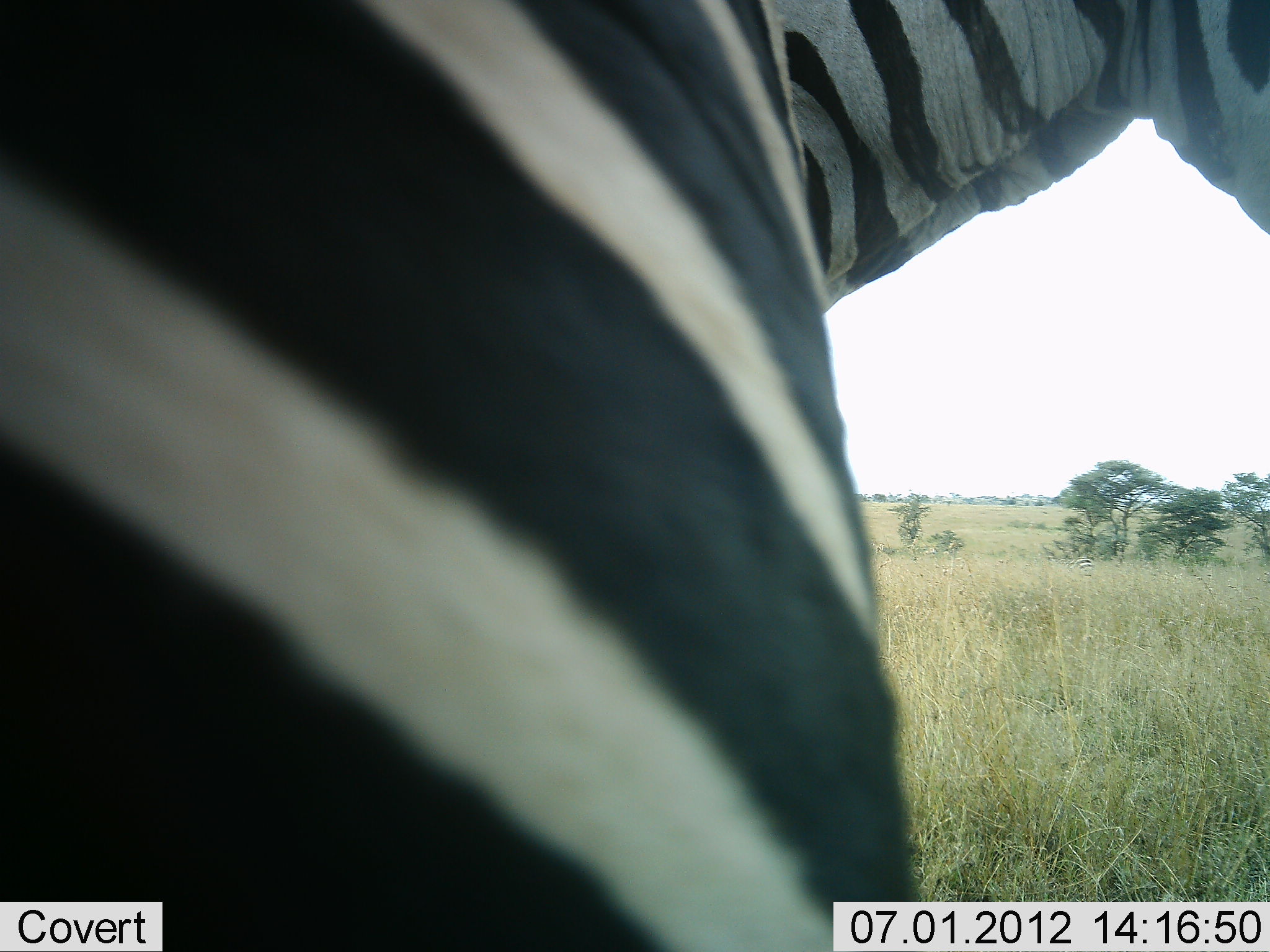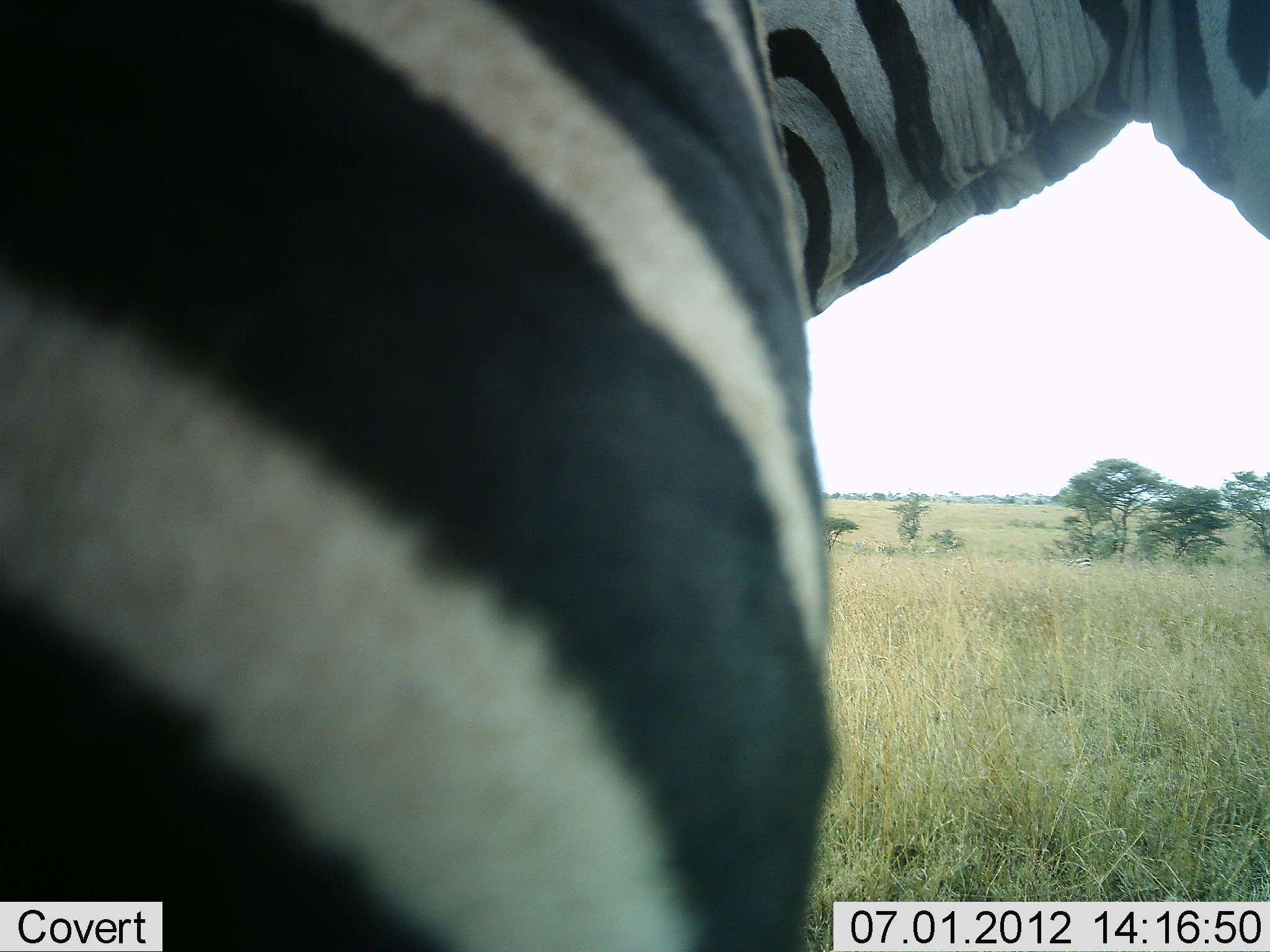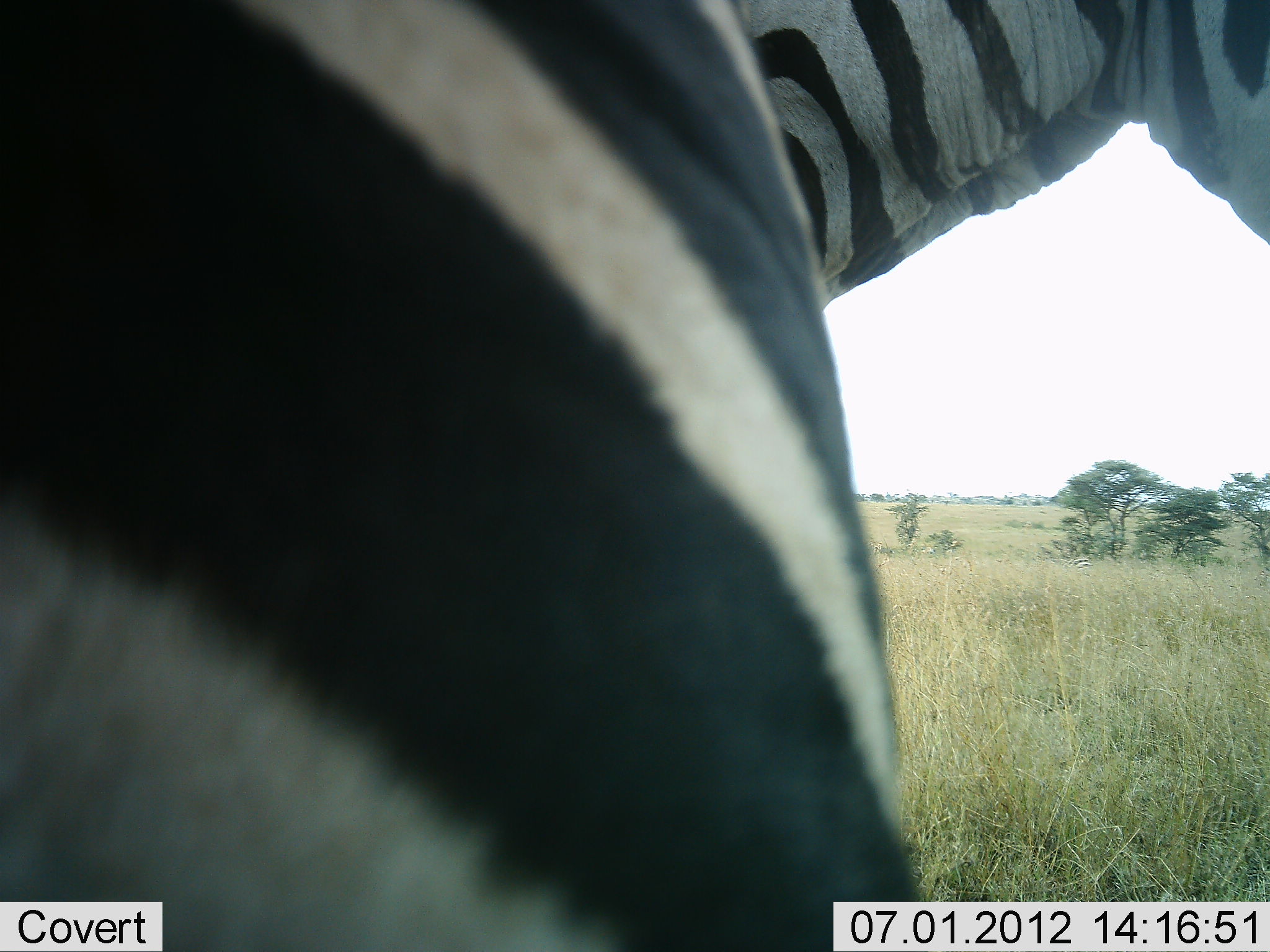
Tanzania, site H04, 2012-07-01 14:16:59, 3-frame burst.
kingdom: Animalia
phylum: Chordata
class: Mammalia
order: Perissodactyla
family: Equidae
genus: Equus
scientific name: Equus quagga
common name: plains zebra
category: zebra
Zebra (plains zebra) (Equus quagga), count 2. Behavior (volunteer vote fractions): standing 90%, resting 10%, moving 0%, interacting 10%. Young present (vote fraction): 0%. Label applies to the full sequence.